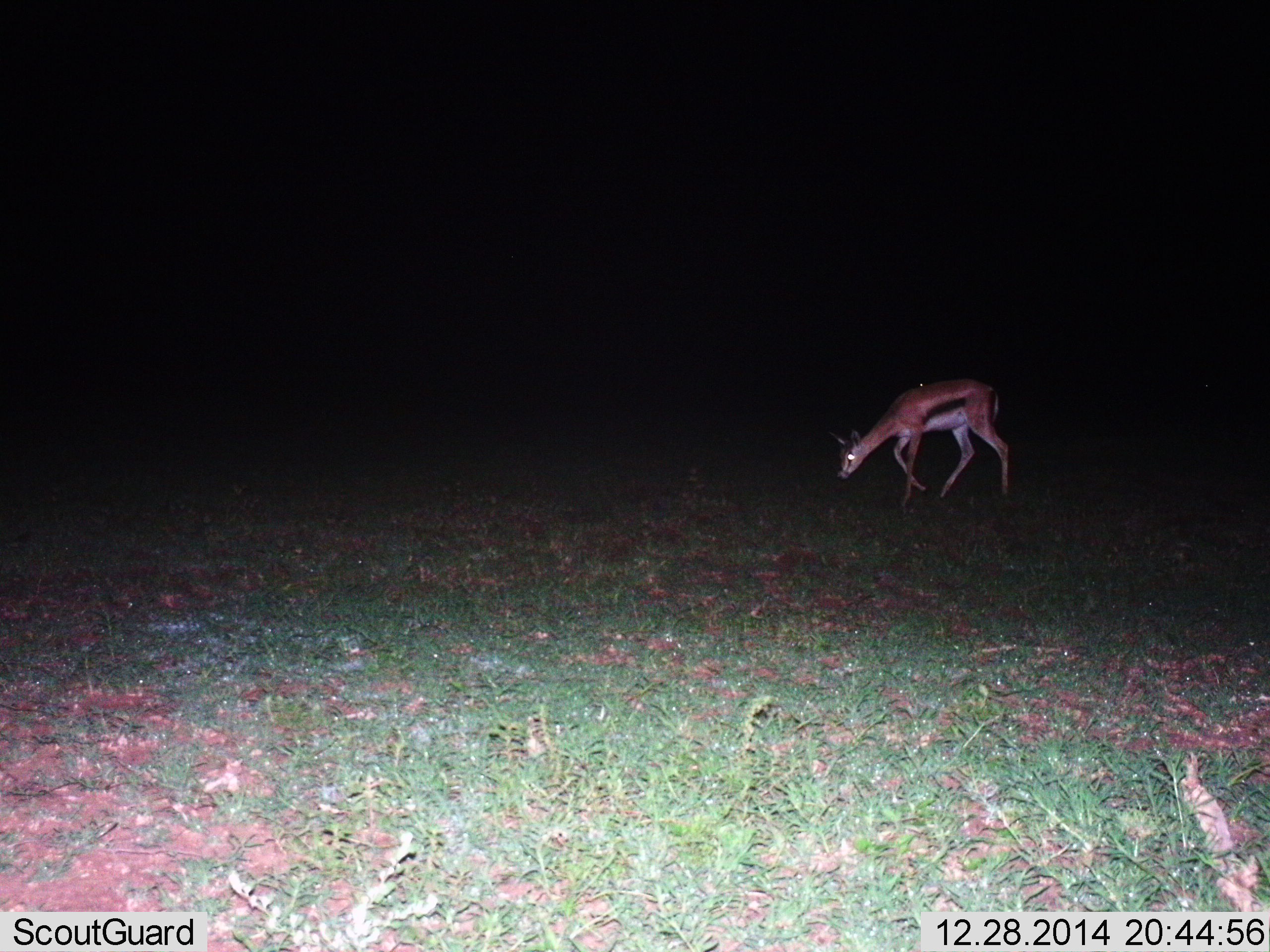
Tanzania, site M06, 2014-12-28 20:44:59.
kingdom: Animalia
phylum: Chordata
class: Mammalia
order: Artiodactyla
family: Bovidae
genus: Eudorcas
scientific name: Eudorcas thomsonii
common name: thomson's gazelle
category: gazellethomsons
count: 1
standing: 20%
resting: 0%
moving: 20%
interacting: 0%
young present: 0%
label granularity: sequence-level